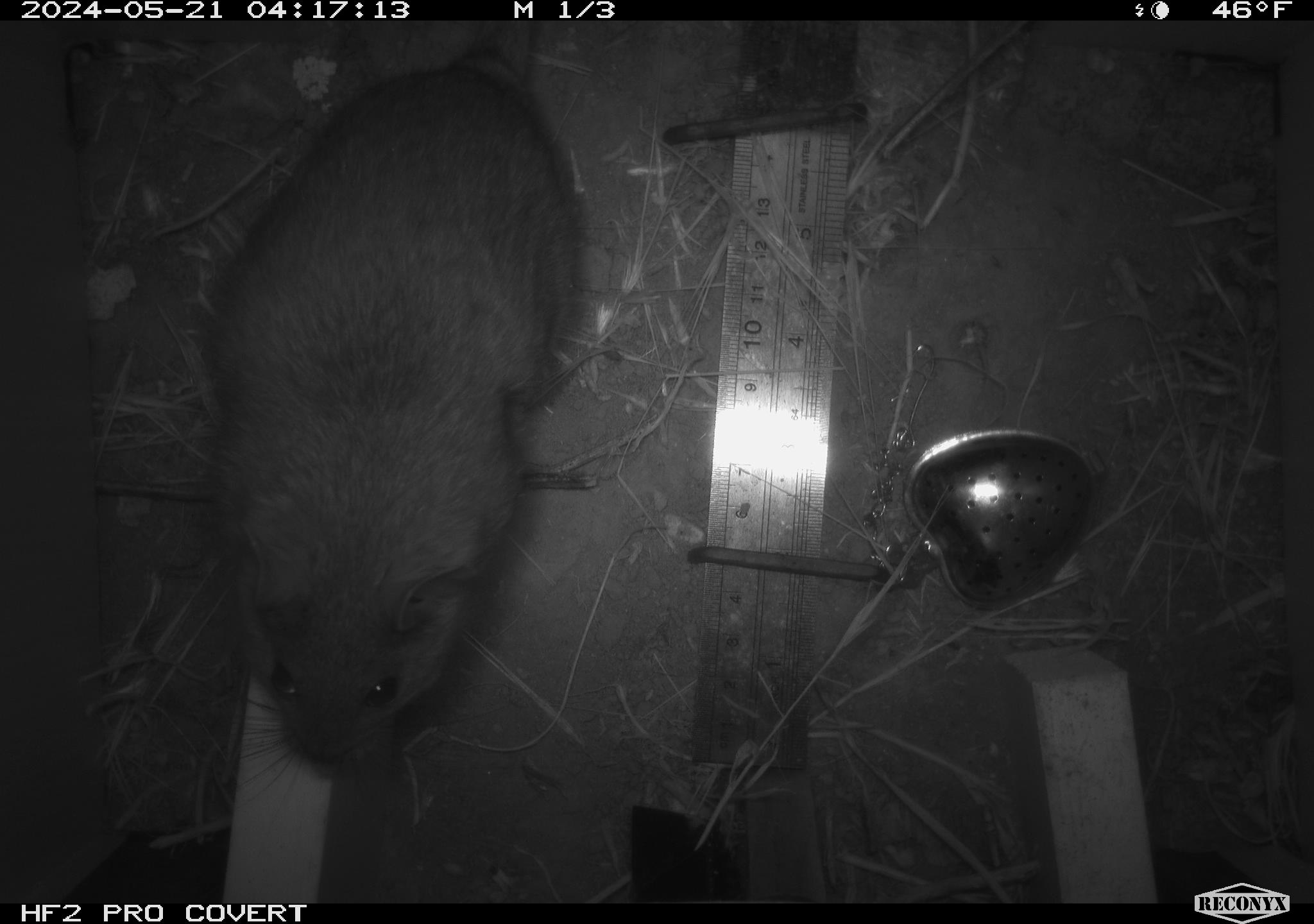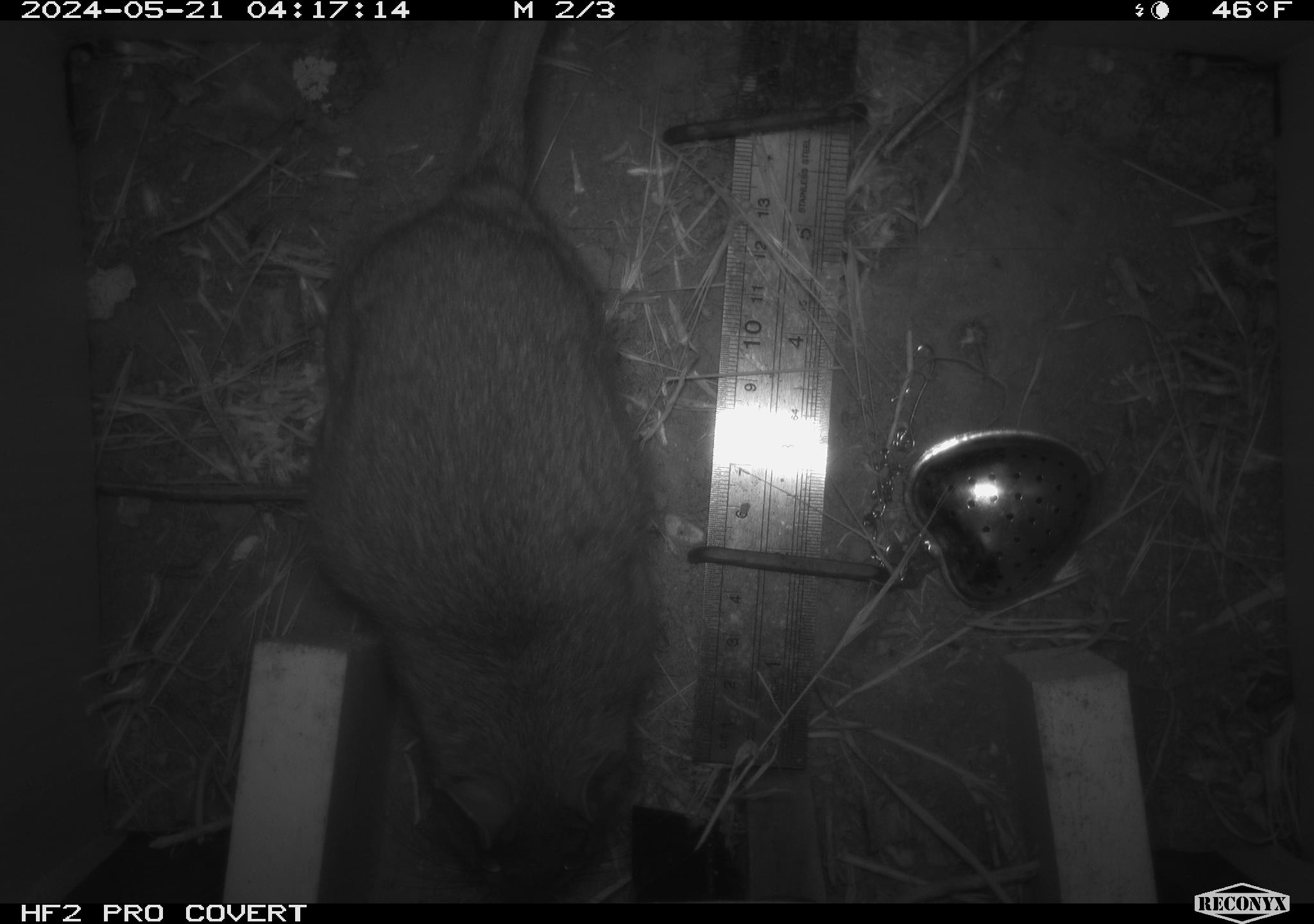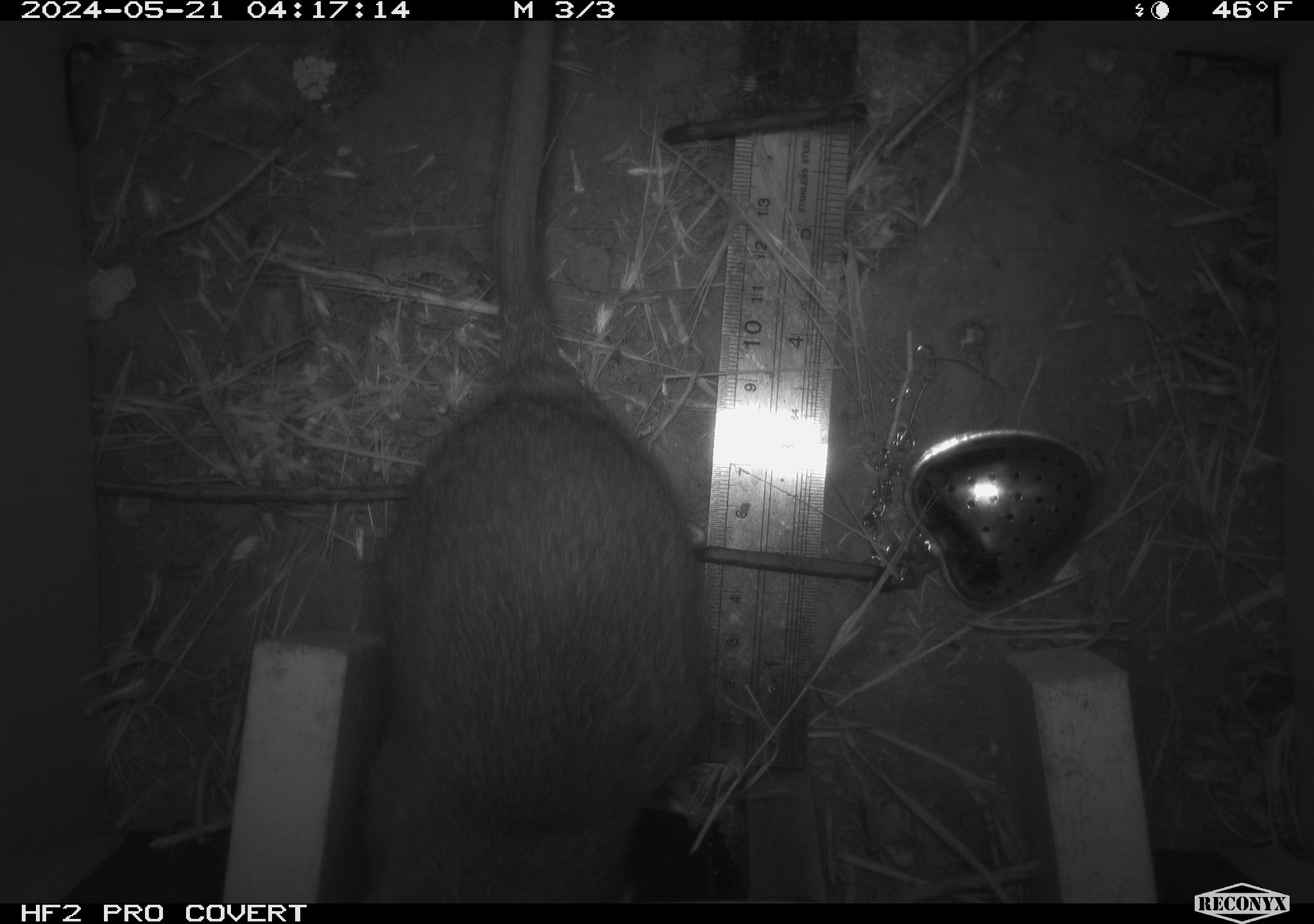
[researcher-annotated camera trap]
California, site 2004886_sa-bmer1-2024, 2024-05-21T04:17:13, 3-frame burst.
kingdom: Animalia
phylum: Chordata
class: Mammalia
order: Rodentia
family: Muridae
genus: Rattus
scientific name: Rattus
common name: rat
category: rattus species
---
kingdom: Animalia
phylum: Chordata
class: Mammalia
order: Rodentia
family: Cricetidae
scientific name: Arvicolinae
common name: voles, lemmings, and muskrats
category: arvicolinae subfamily